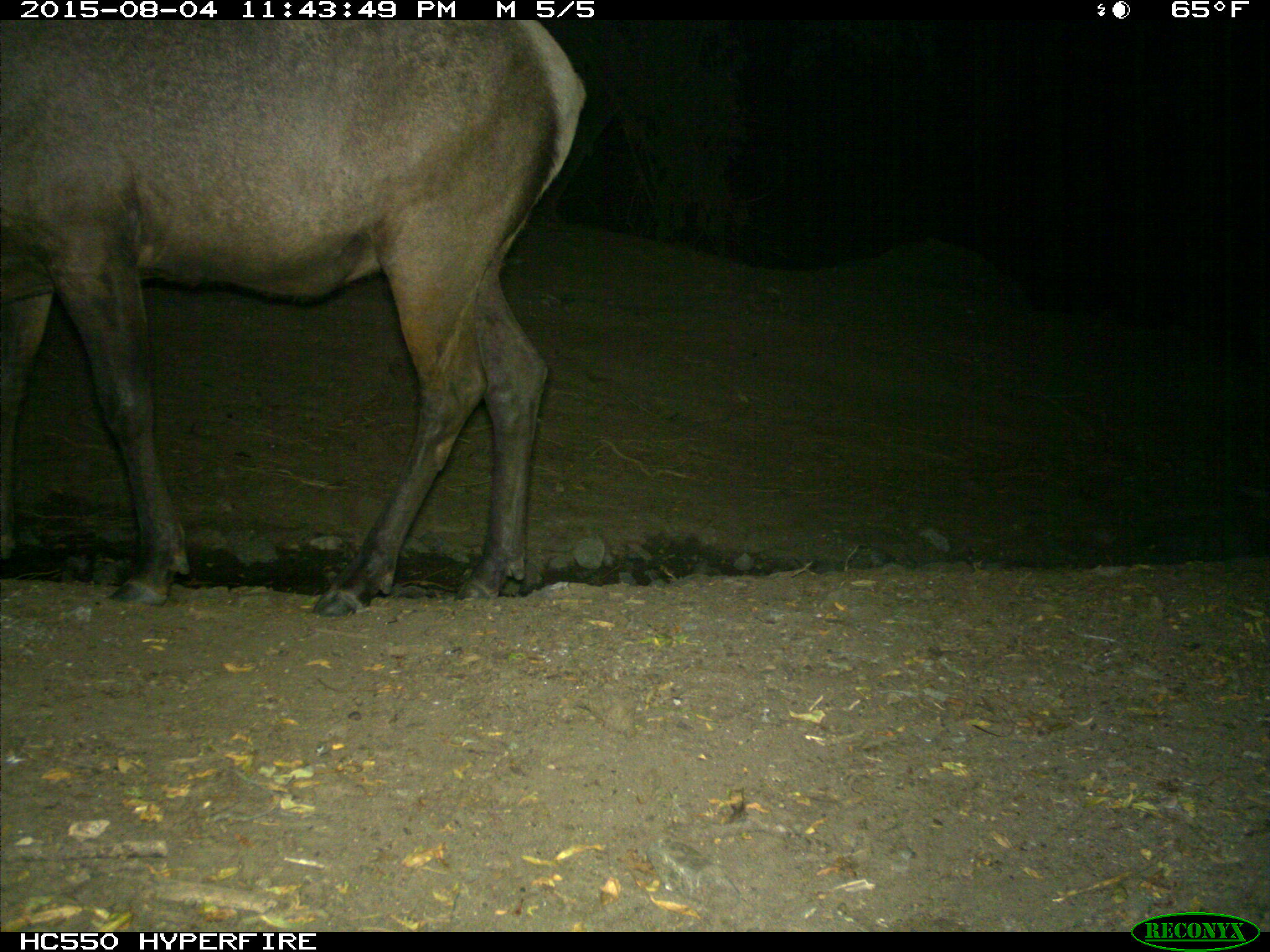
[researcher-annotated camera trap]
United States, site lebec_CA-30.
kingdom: Animalia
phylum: Chordata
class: Mammalia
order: Artiodactyla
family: Cervidae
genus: Cervus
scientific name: Cervus canadensis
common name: elk